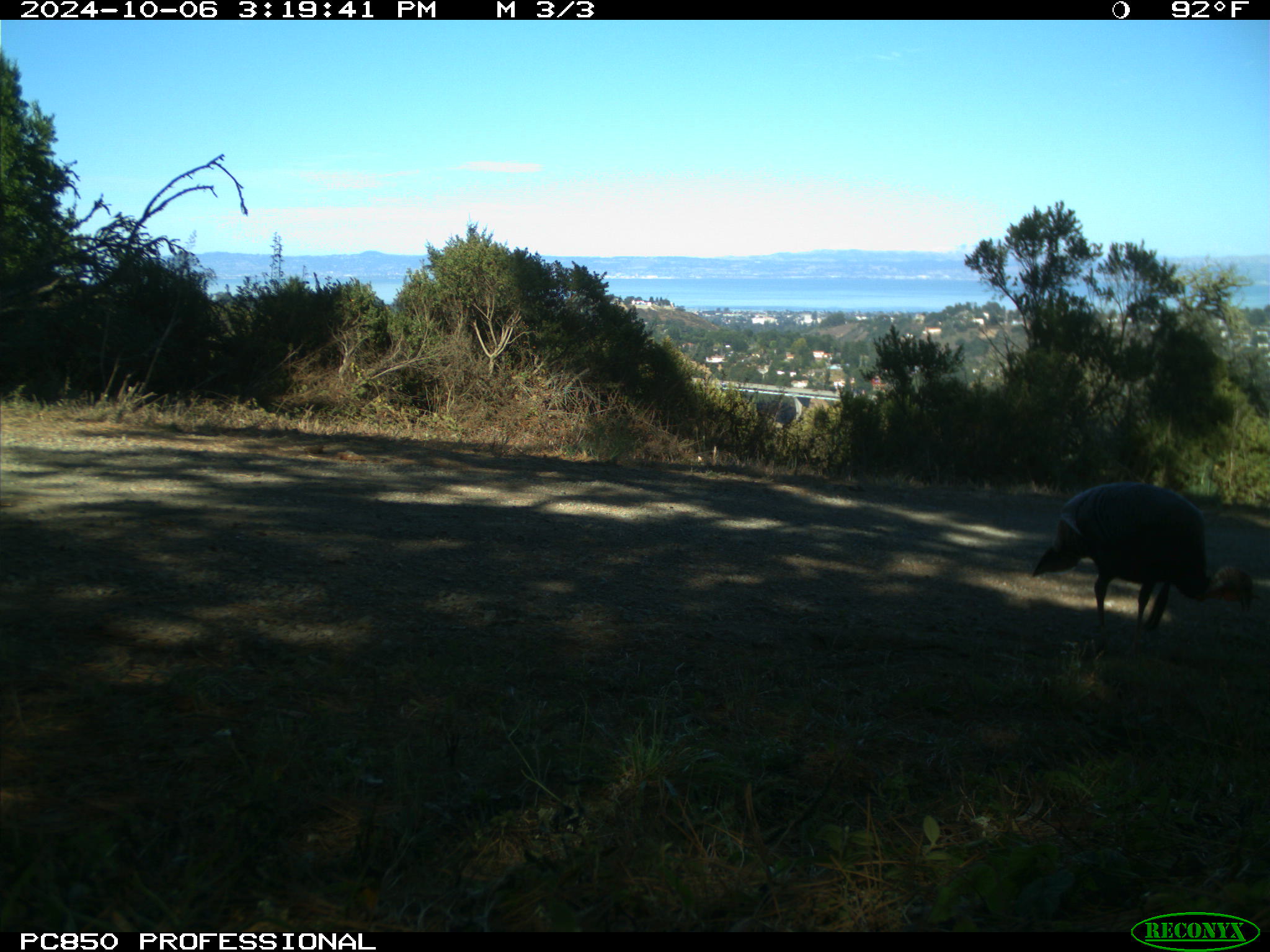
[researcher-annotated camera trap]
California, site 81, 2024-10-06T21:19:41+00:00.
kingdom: Animalia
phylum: Chordata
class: Aves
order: Galliformes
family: Phasianidae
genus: Meleagris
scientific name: Meleagris gallopavo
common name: turkey